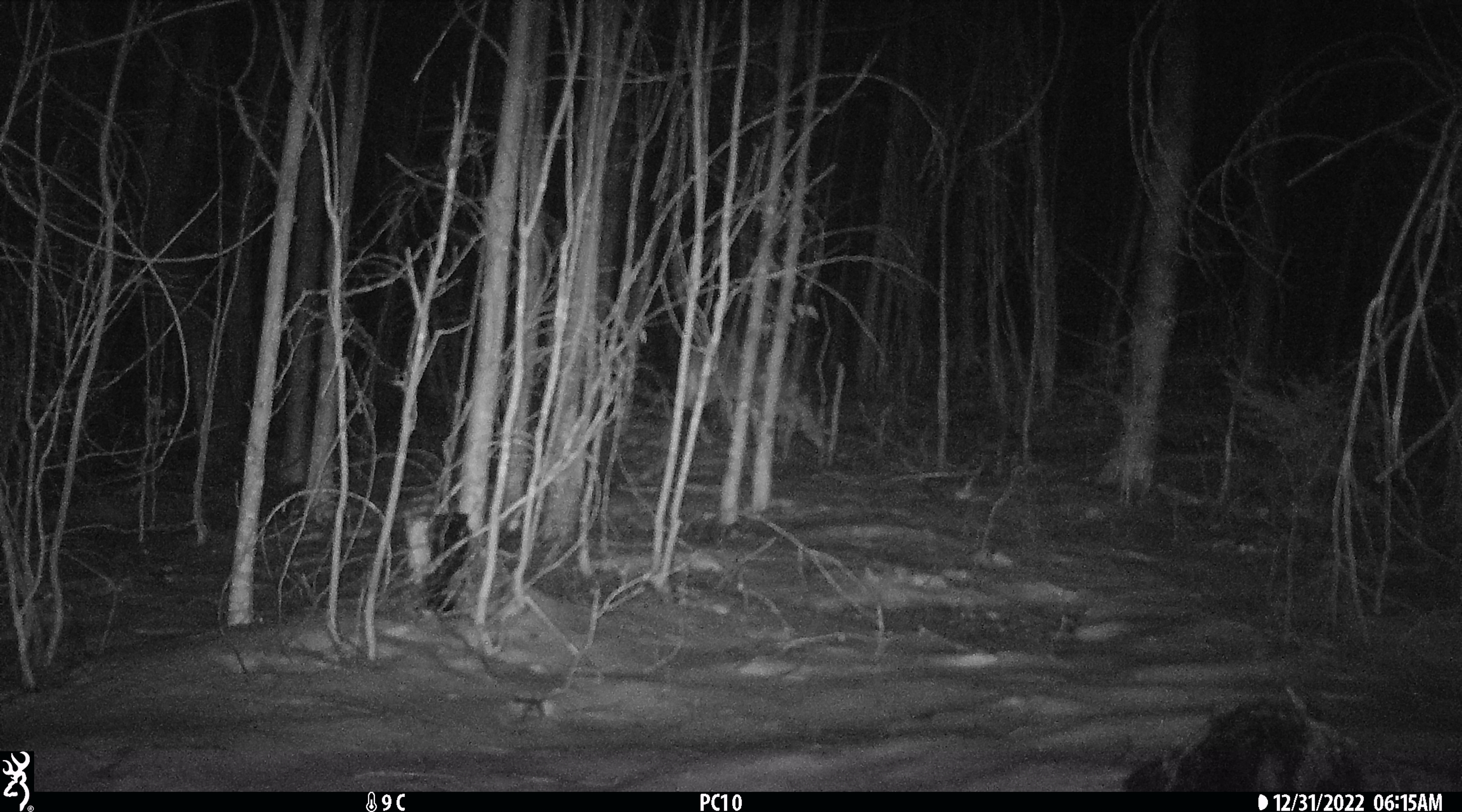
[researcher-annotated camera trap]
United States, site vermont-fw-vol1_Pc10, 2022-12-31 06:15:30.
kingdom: Animalia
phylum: Chordata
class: Mammalia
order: Artiodactyla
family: Cervidae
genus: Odocoileus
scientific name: Odocoileus virginianus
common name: white-tailed deer